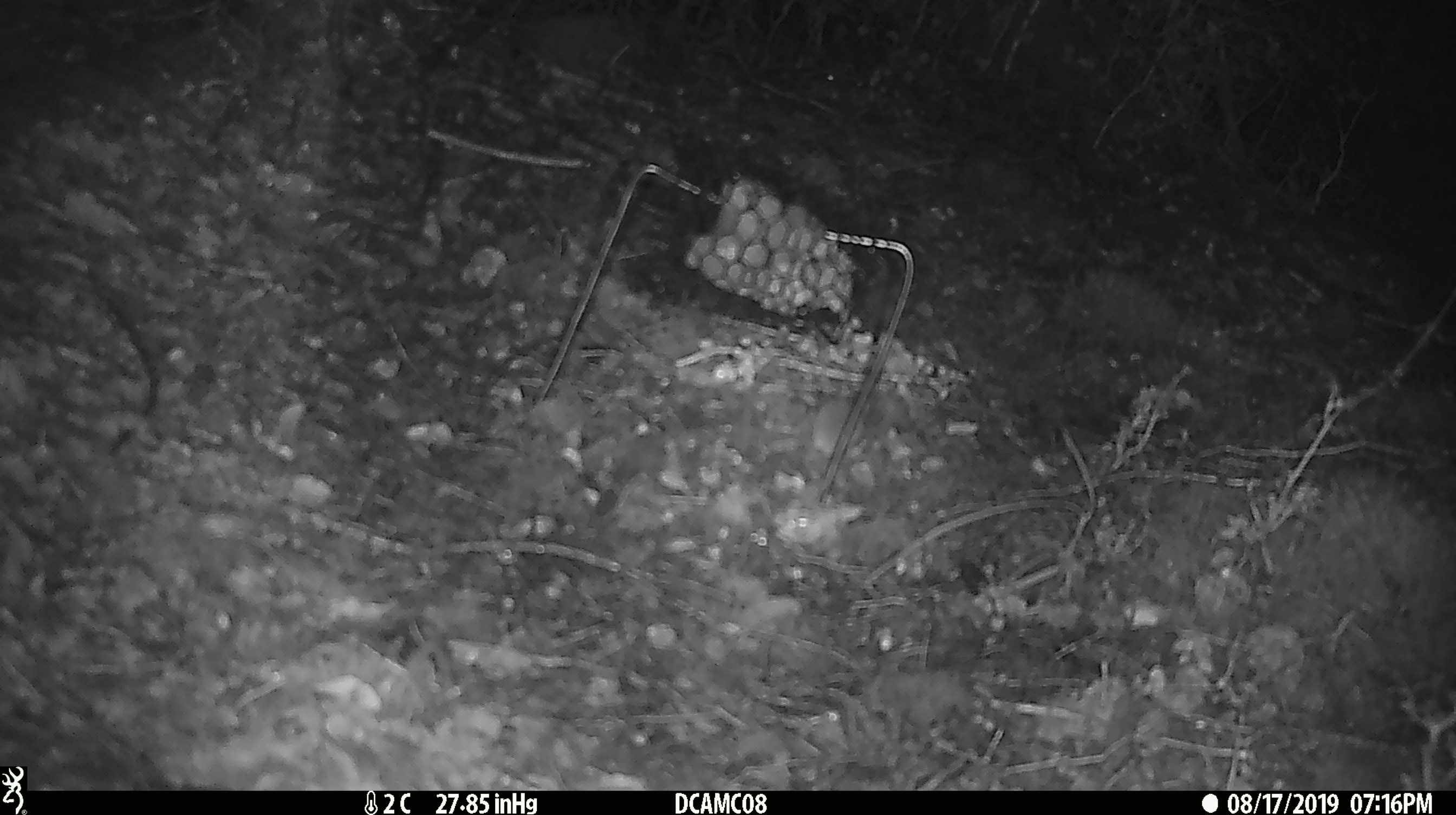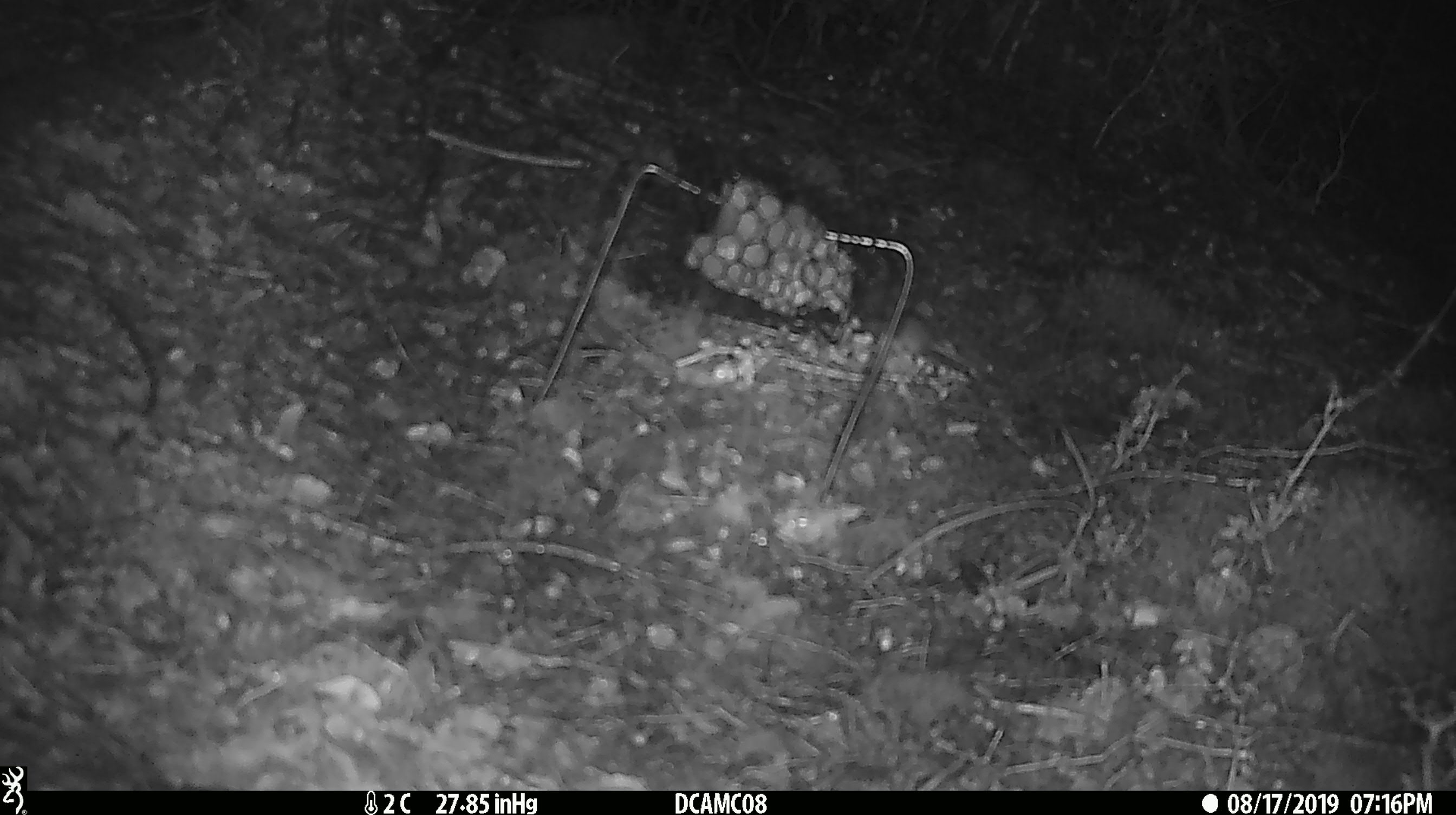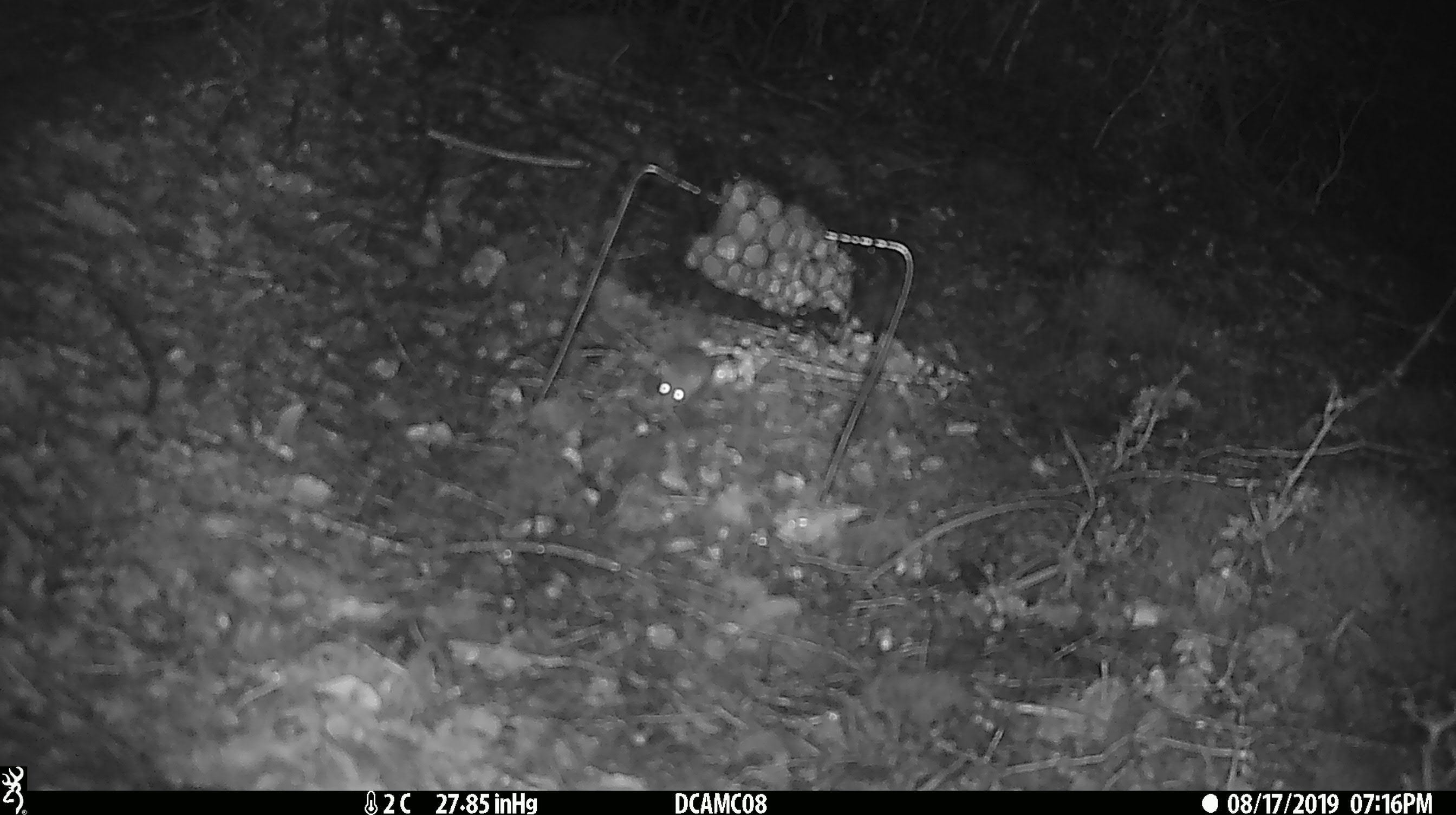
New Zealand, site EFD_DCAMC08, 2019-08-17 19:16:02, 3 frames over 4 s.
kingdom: Animalia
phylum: Chordata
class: Mammalia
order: Rodentia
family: Muridae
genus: Mus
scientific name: Mus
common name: mouse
Mouse (Mus).